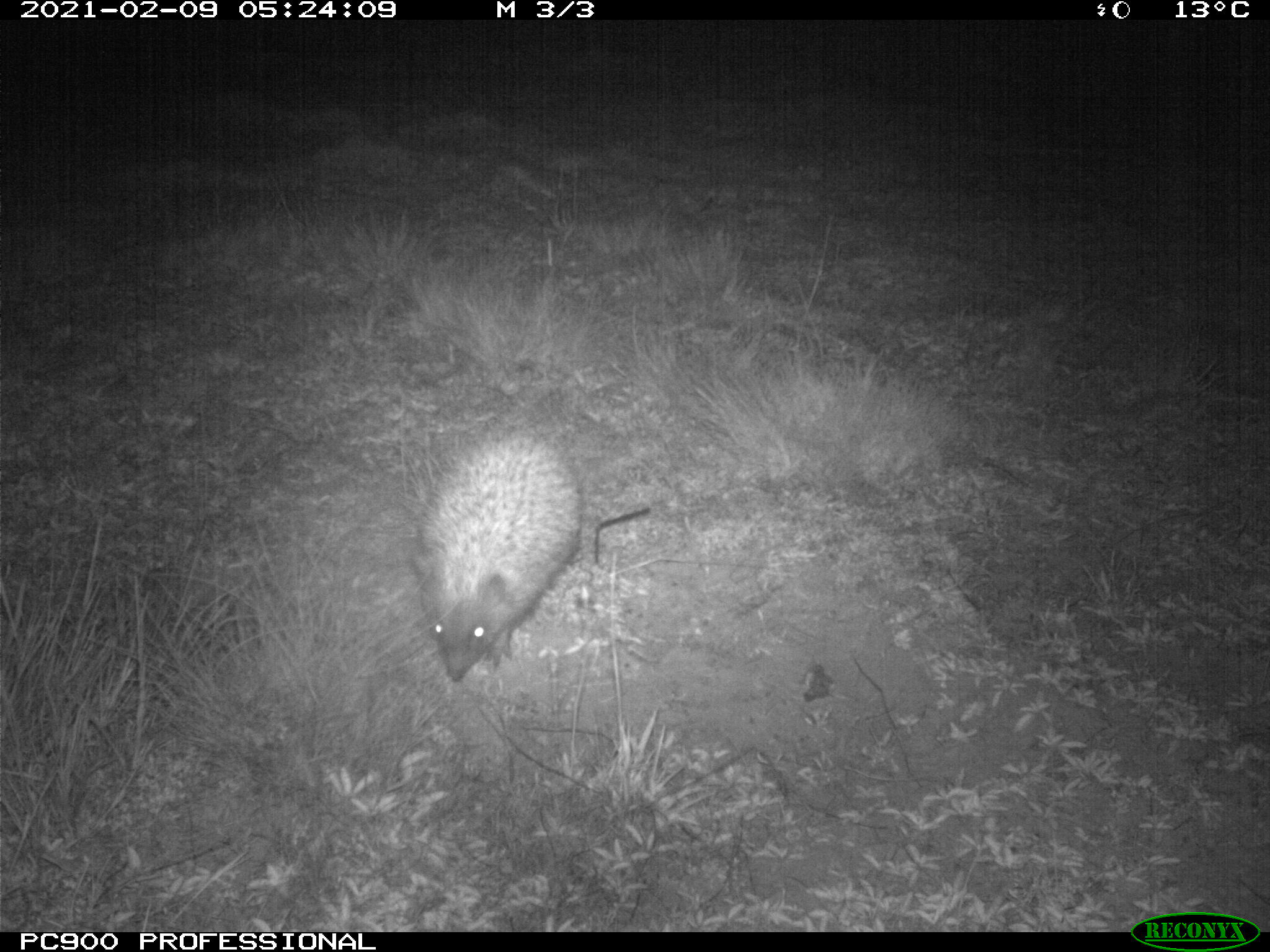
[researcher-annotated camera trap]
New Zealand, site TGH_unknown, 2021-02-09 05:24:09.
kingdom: Animalia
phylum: Chordata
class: Mammalia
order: Eulipotyphla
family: Erinaceidae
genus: Erinaceus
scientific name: Erinaceus europaeus europaeus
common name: european hedgehog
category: hedgehog